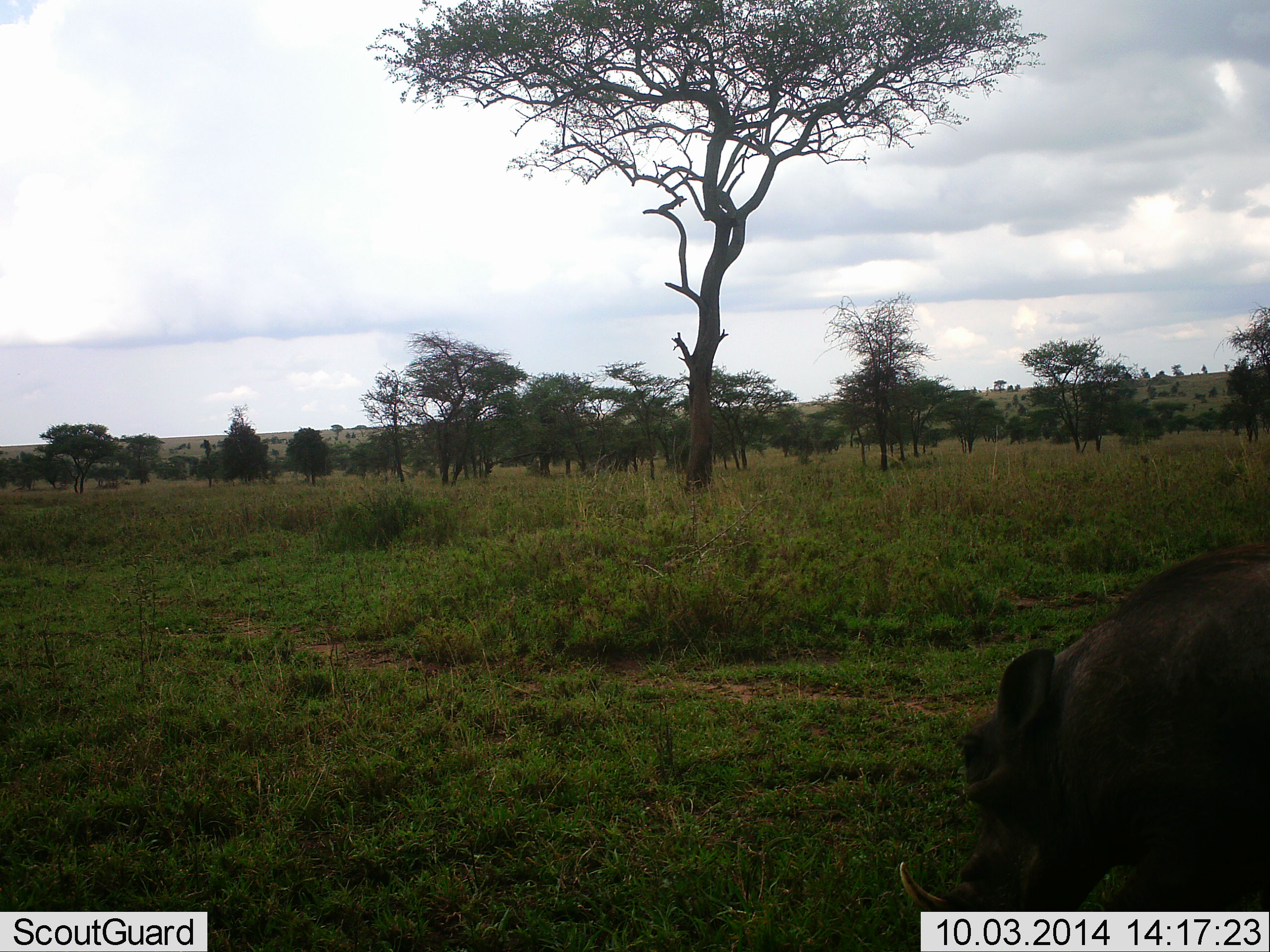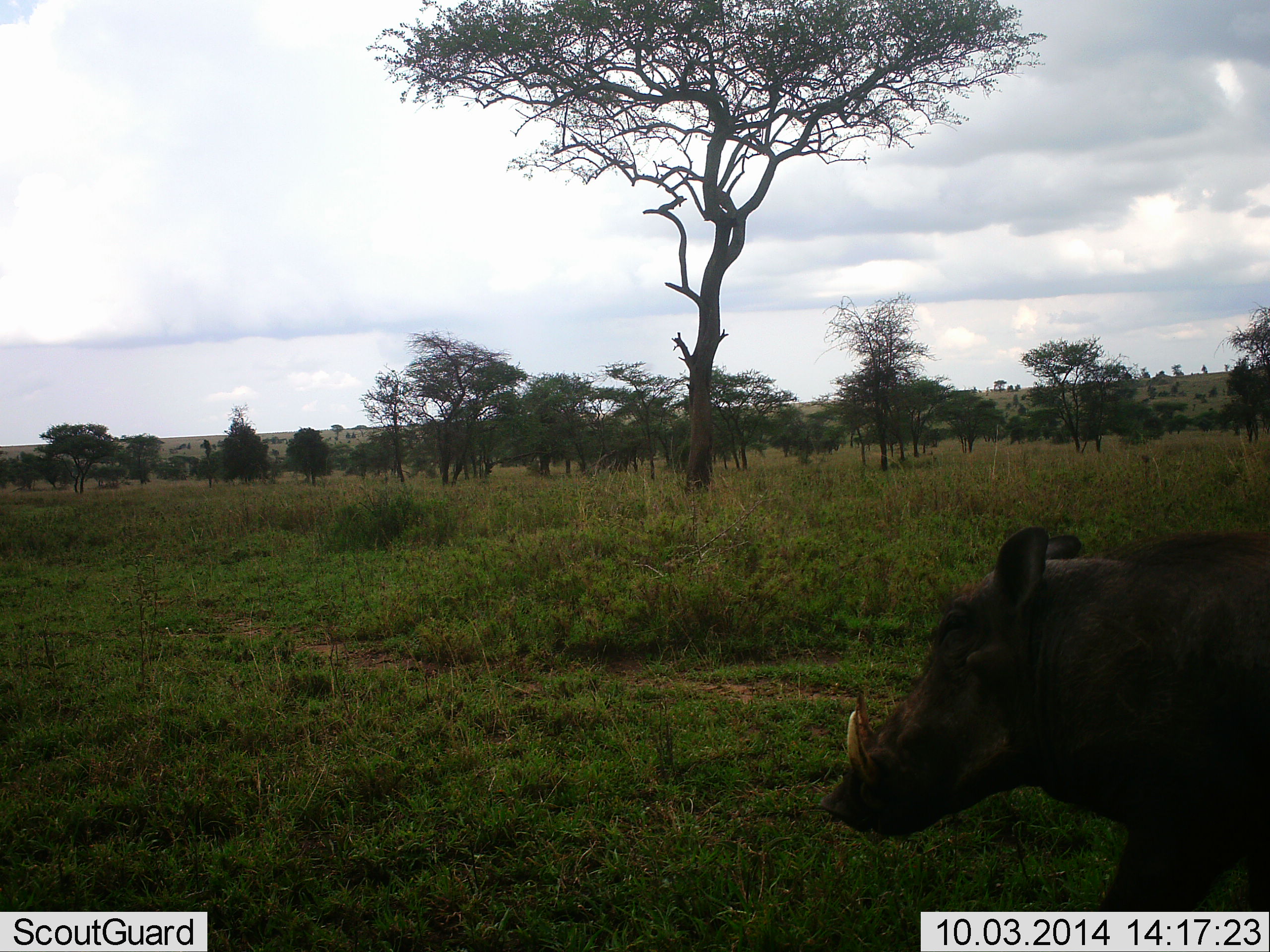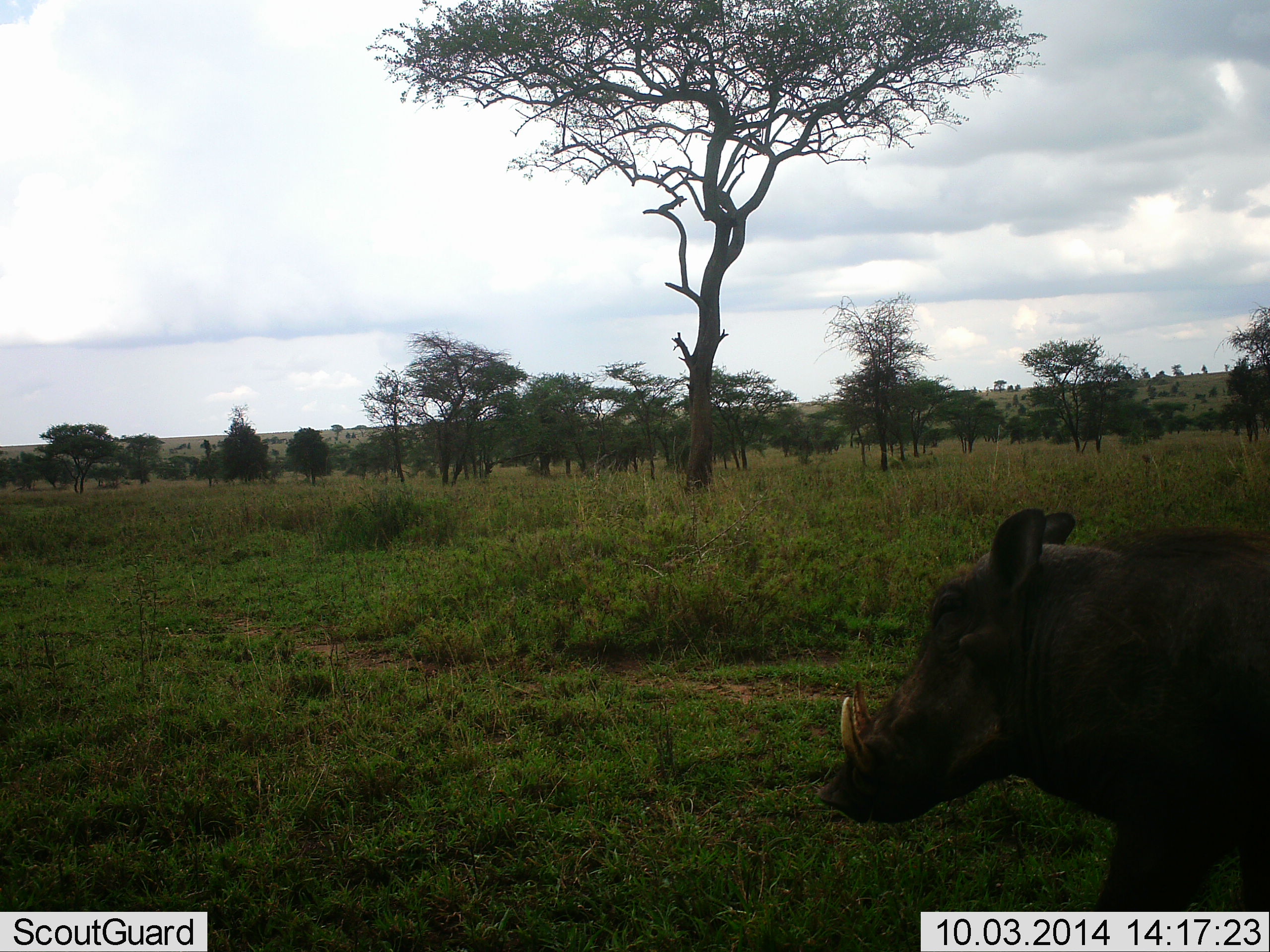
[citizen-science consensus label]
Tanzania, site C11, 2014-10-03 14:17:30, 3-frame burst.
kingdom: Animalia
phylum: Chordata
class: Mammalia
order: Artiodactyla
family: Suidae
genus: Phacochoerus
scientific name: Phacochoerus africanus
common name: warthog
Warthog (Phacochoerus africanus), count 1. Behavior (volunteer vote fractions): standing 30%, resting 0%, moving 40%, interacting 0%. Young present (vote fraction): 0%. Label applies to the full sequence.